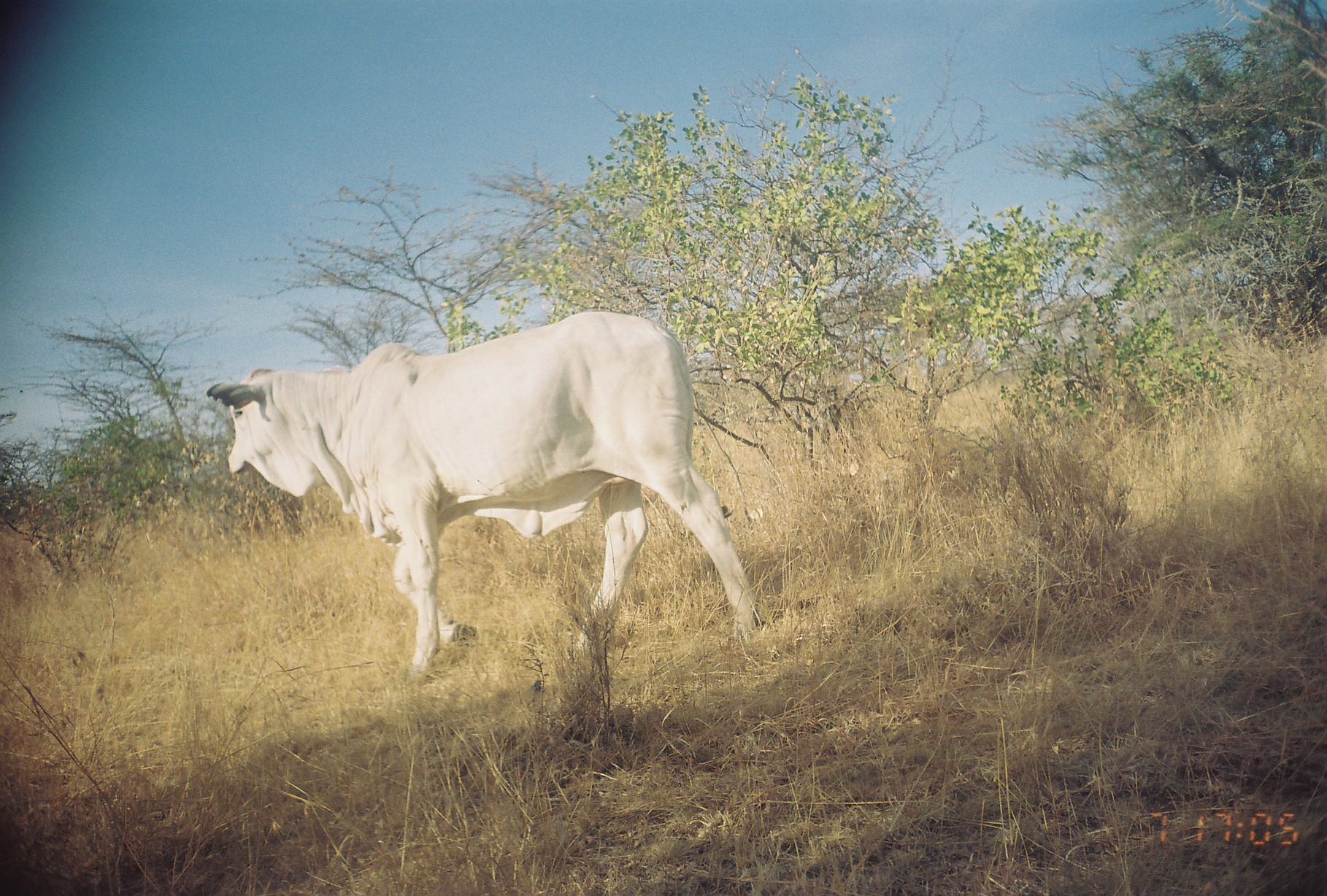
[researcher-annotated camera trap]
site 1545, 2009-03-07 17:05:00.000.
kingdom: Animalia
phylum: Chordata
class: Mammalia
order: Artiodactyla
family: Bovidae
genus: Bos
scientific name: Bos taurus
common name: domestic cattle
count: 1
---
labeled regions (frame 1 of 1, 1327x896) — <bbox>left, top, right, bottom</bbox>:
bos taurus: <bbox>204, 310, 764, 688</bbox>